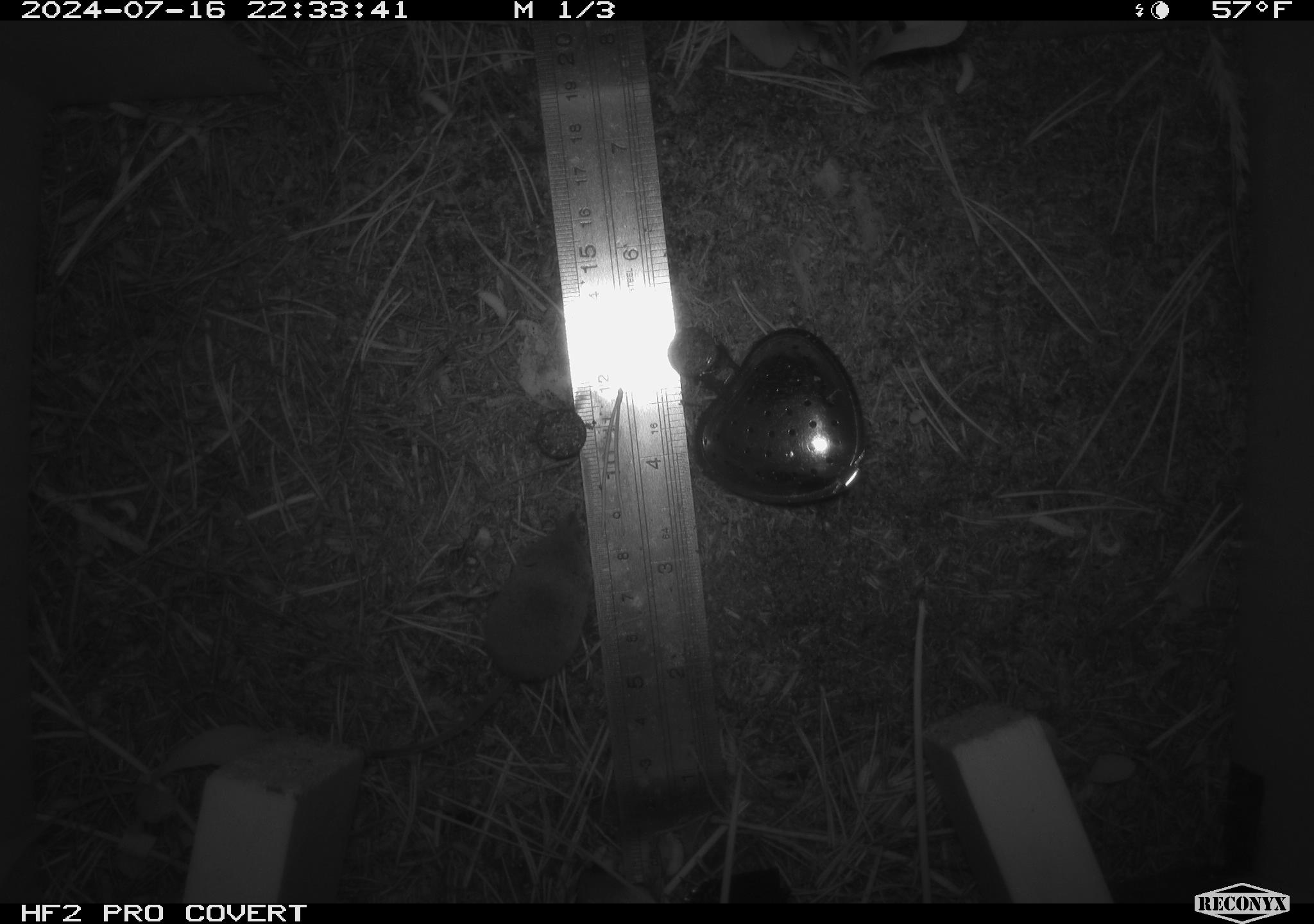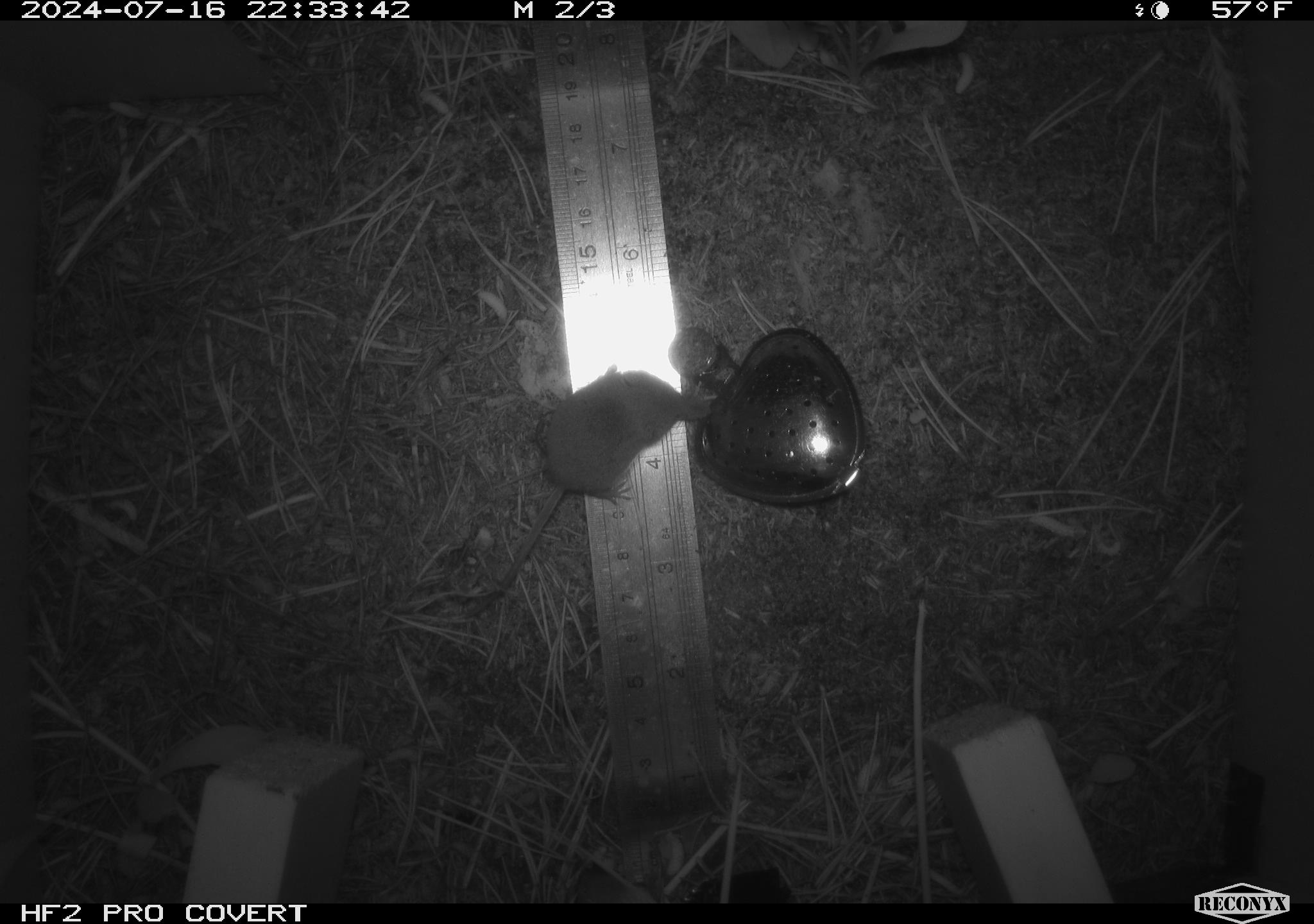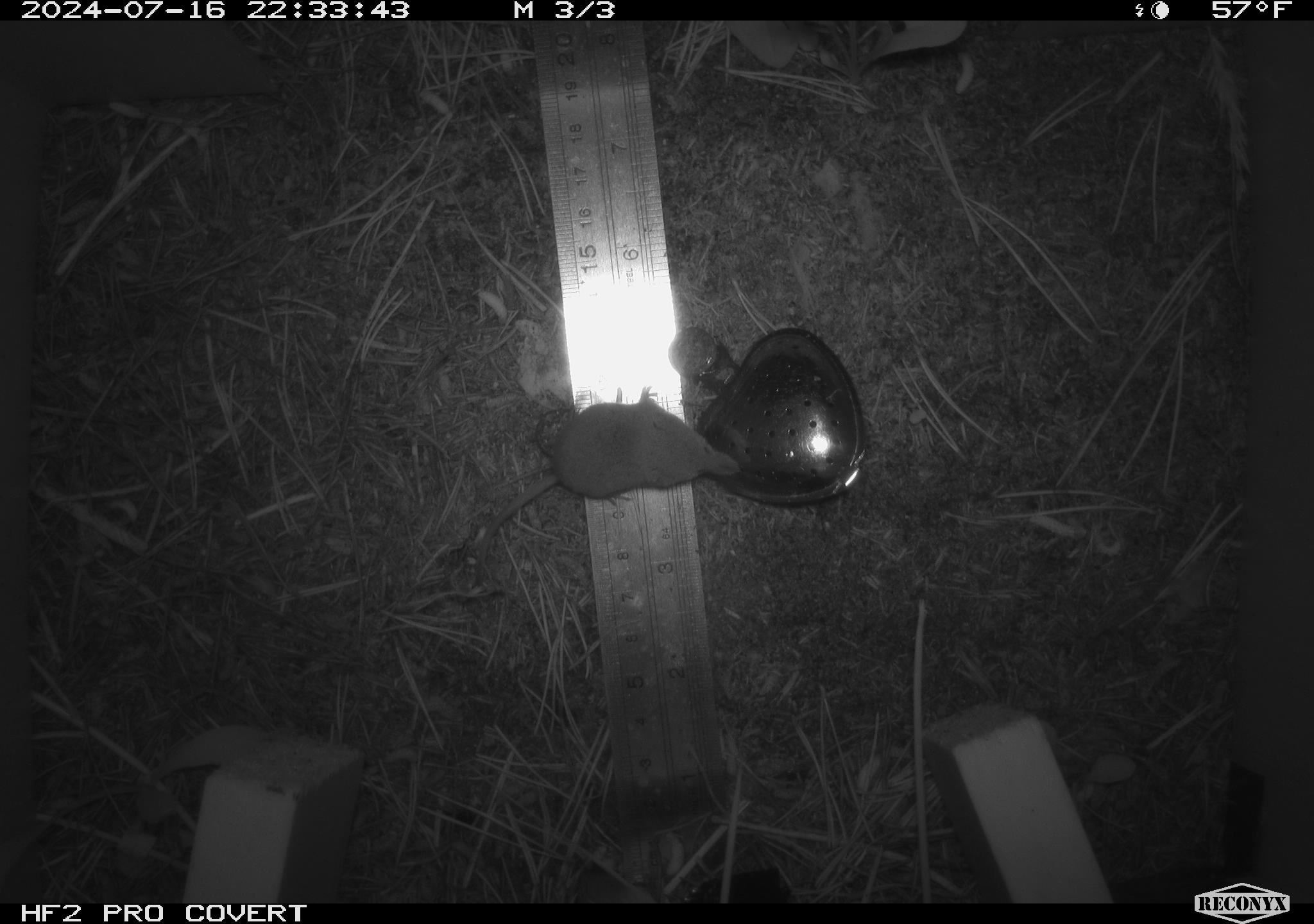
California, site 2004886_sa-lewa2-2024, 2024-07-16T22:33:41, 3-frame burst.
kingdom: Animalia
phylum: Chordata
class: Mammalia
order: Eulipotyphla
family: Soricidae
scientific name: Soricidae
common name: shrews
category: soricidae family